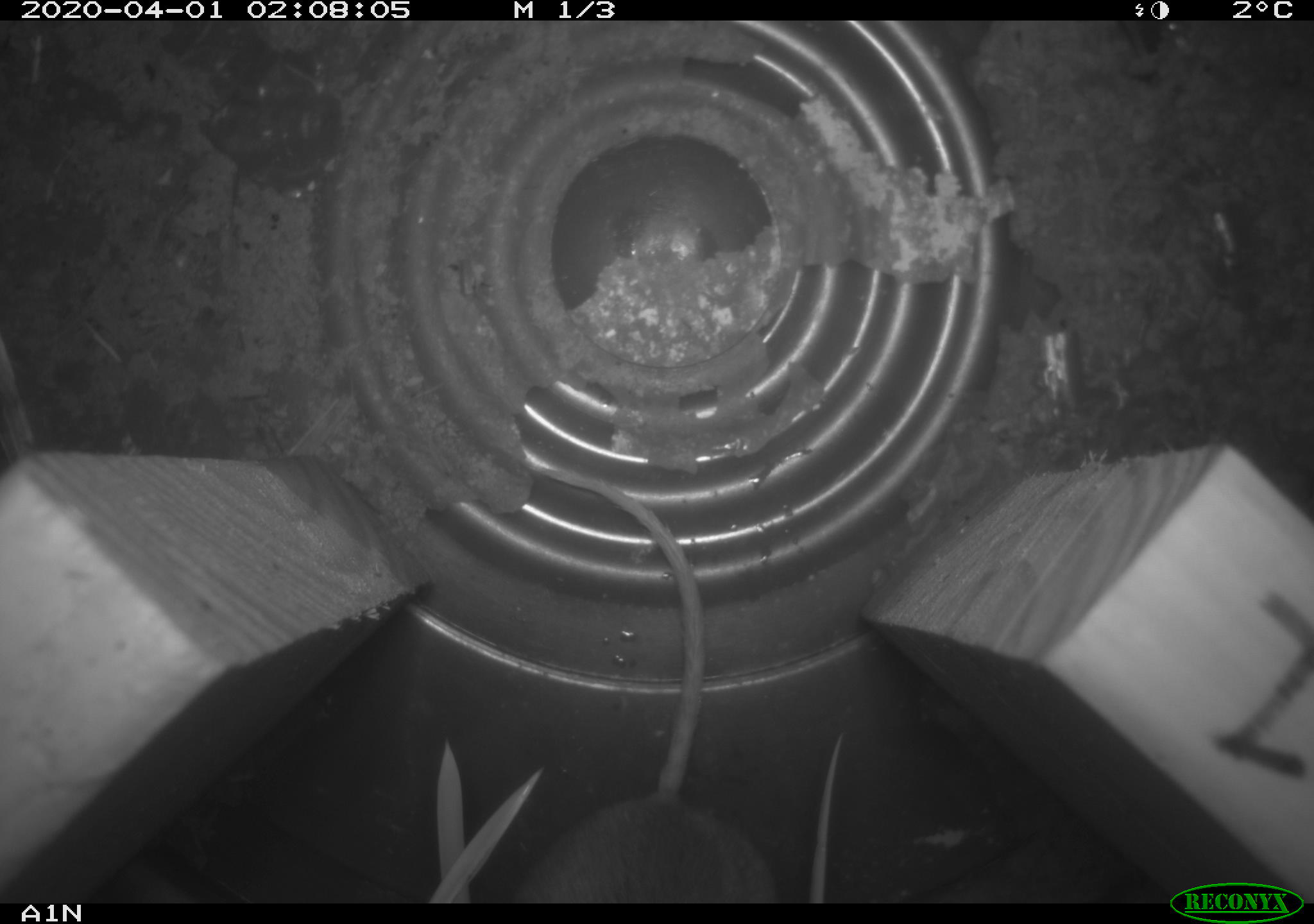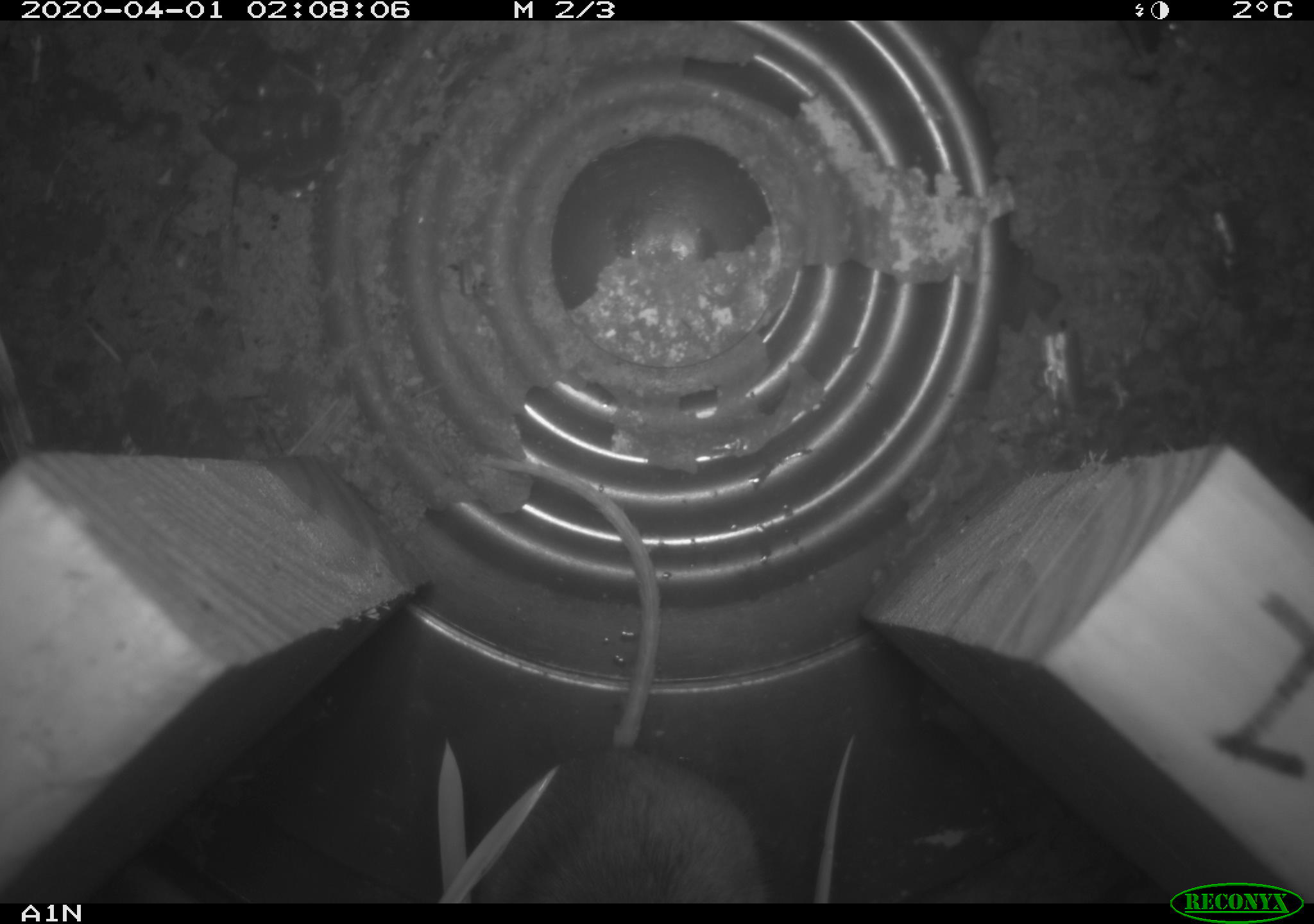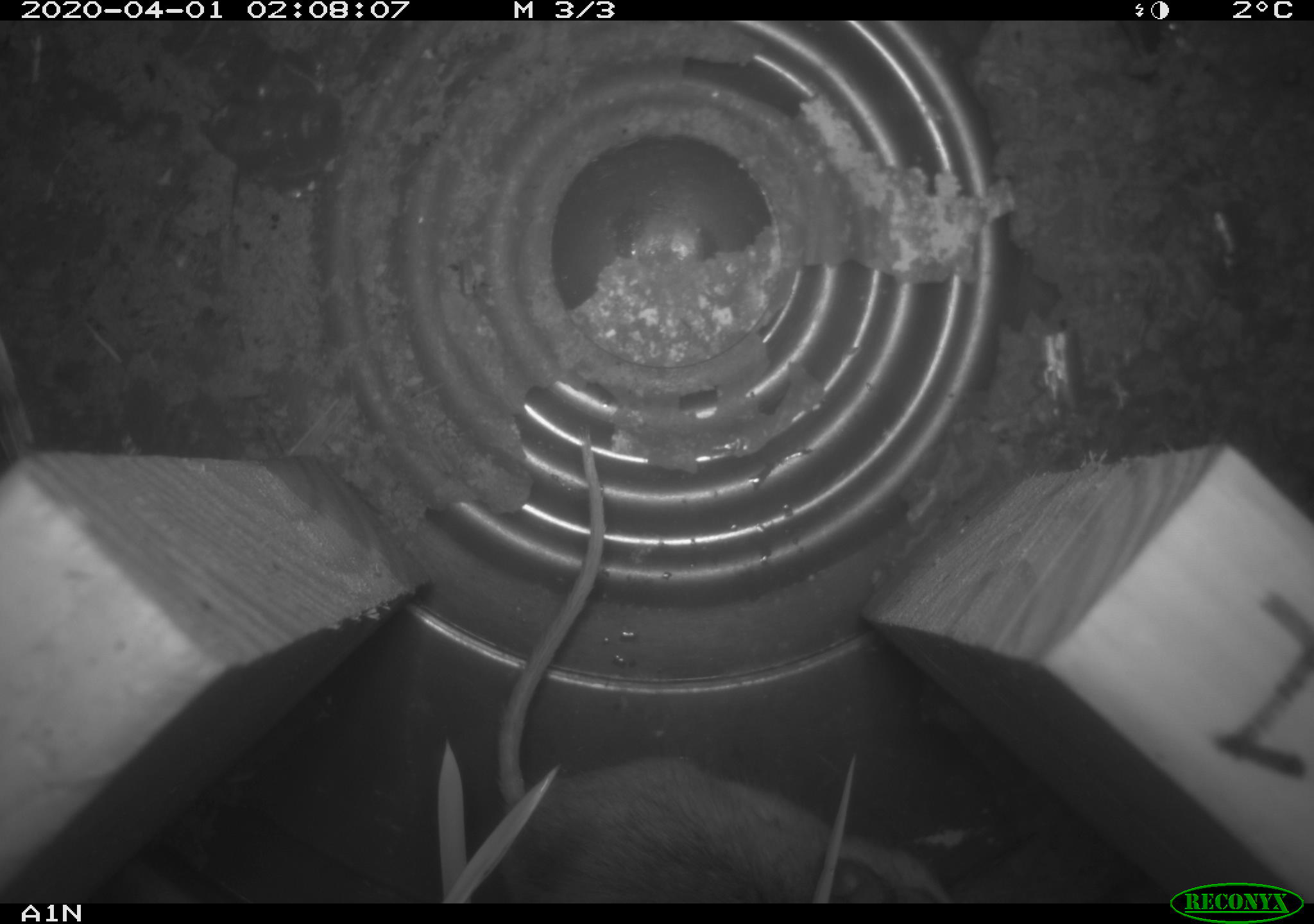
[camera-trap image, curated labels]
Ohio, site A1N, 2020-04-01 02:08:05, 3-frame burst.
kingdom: Animalia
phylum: Chordata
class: Mammalia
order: Rodentia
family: Cricetidae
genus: Peromyscus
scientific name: Peromyscus leucopus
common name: white-footed mouse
White-footed mouse (Peromyscus leucopus).